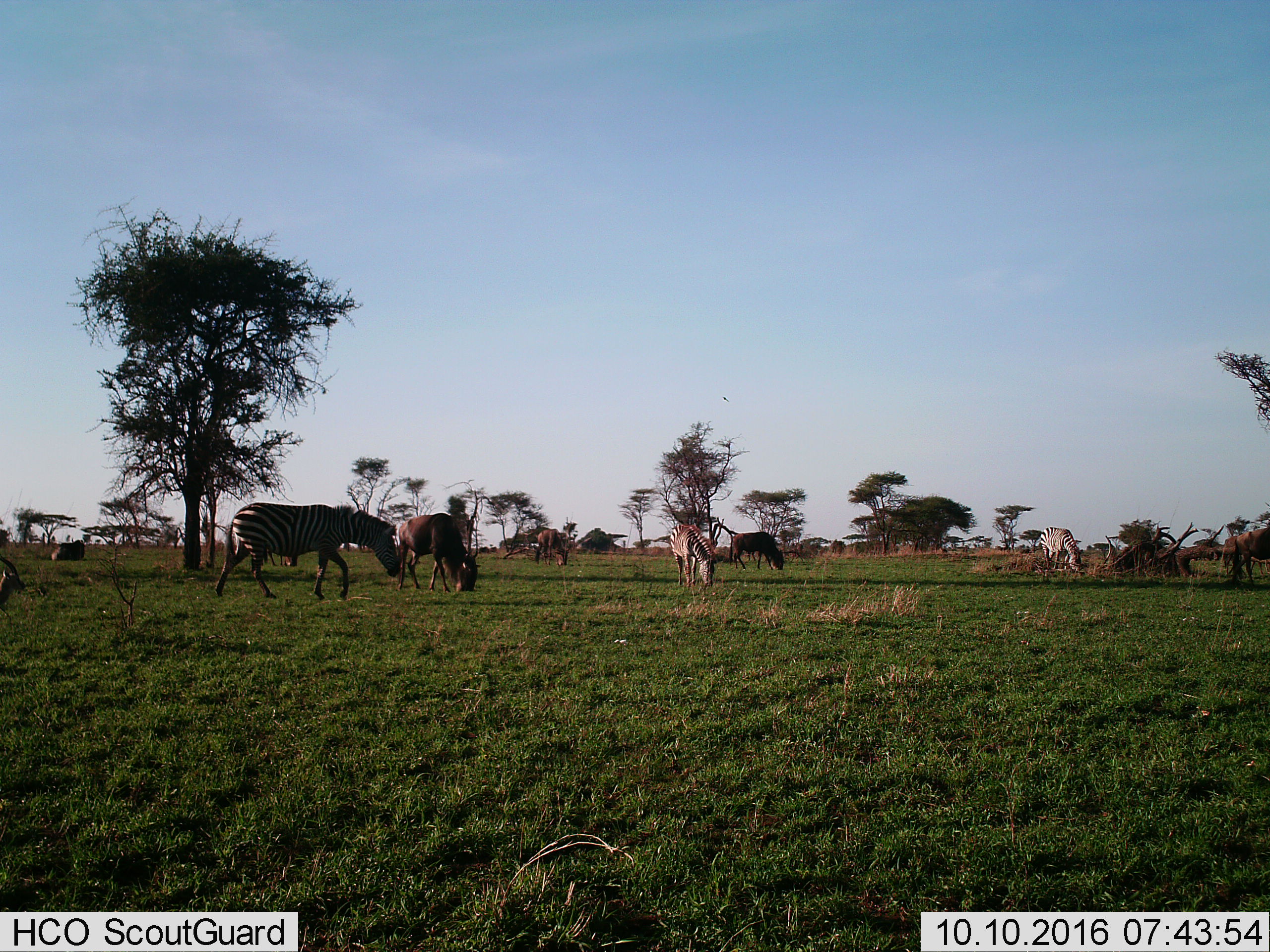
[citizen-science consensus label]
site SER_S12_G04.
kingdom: Animalia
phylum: Chordata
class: Mammalia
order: Artiodactyla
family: Bovidae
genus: Connochaetes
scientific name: Connochaetes taurinus taurinus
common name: blue wildebeest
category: wildebeestblue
Wildebeestblue (blue wildebeest) (Connochaetes taurinus taurinus), count 6. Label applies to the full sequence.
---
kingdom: Animalia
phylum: Chordata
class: Mammalia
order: Perissodactyla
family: Equidae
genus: Equus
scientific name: Equus quagga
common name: plains zebra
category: zebraplains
Zebraplains (plains zebra) (Equus quagga), count 3. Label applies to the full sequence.